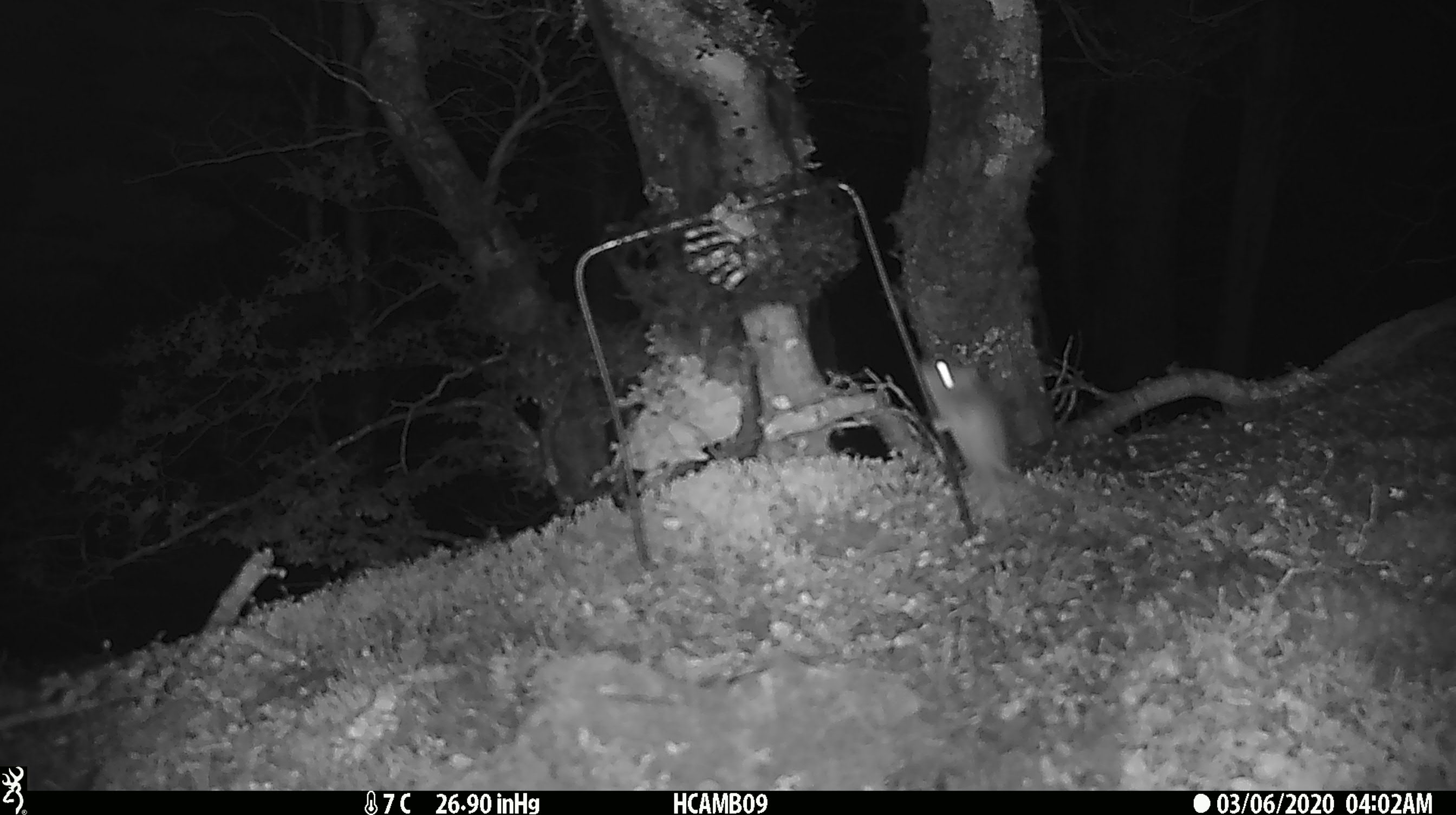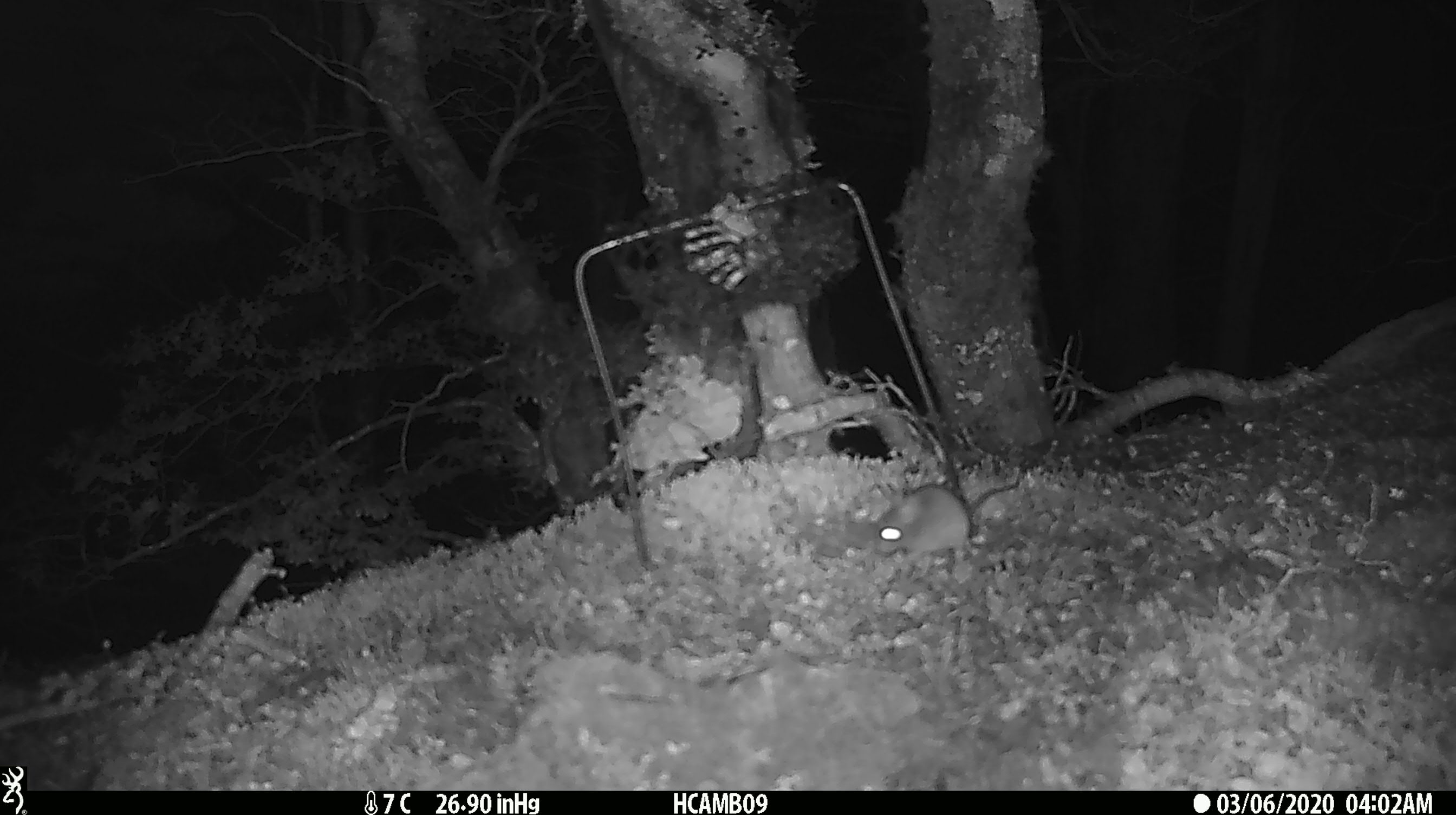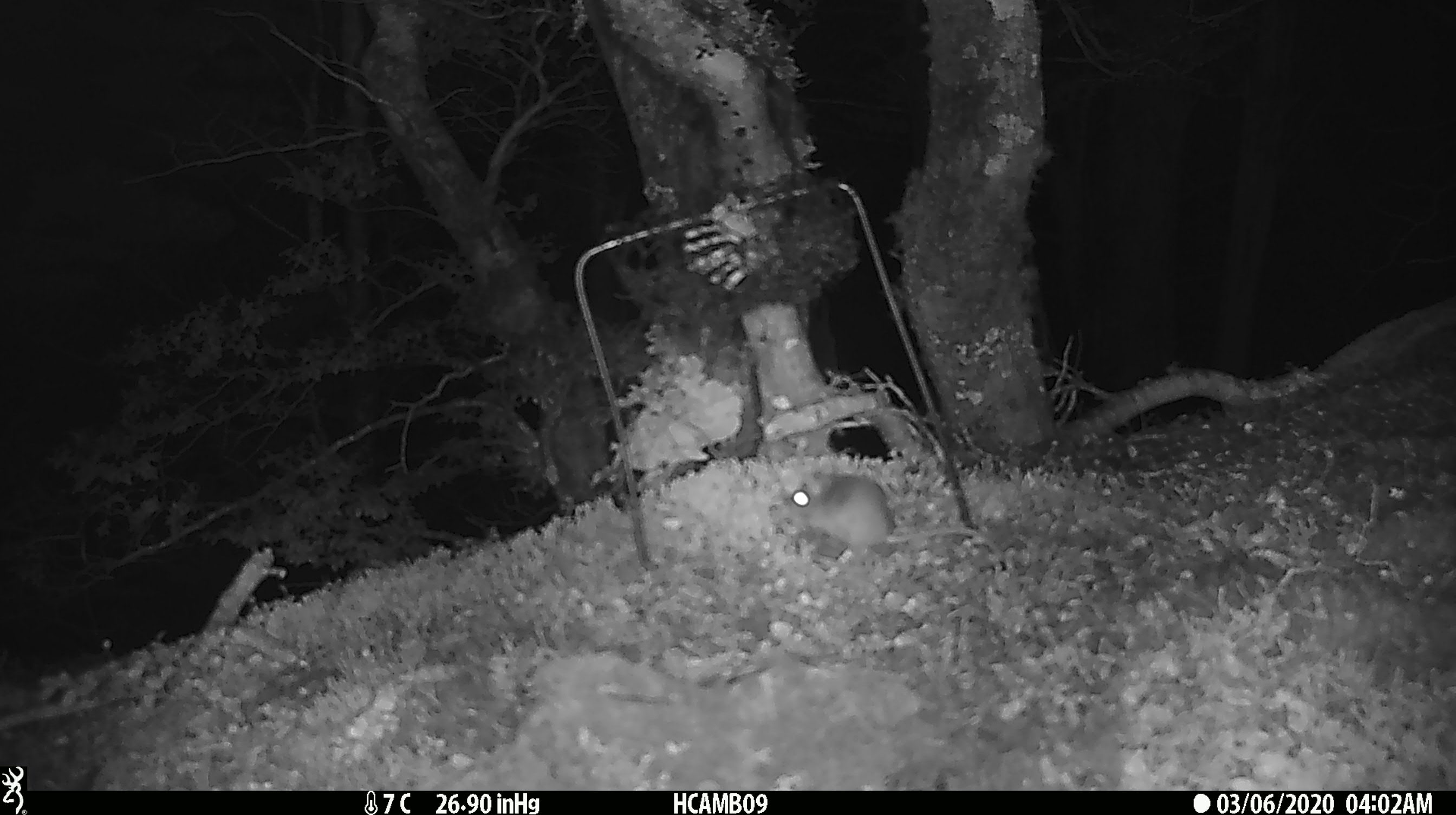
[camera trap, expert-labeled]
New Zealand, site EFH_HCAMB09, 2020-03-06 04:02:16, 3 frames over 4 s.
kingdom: Animalia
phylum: Chordata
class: Mammalia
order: Rodentia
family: Muridae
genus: Mus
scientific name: Mus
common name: mouse